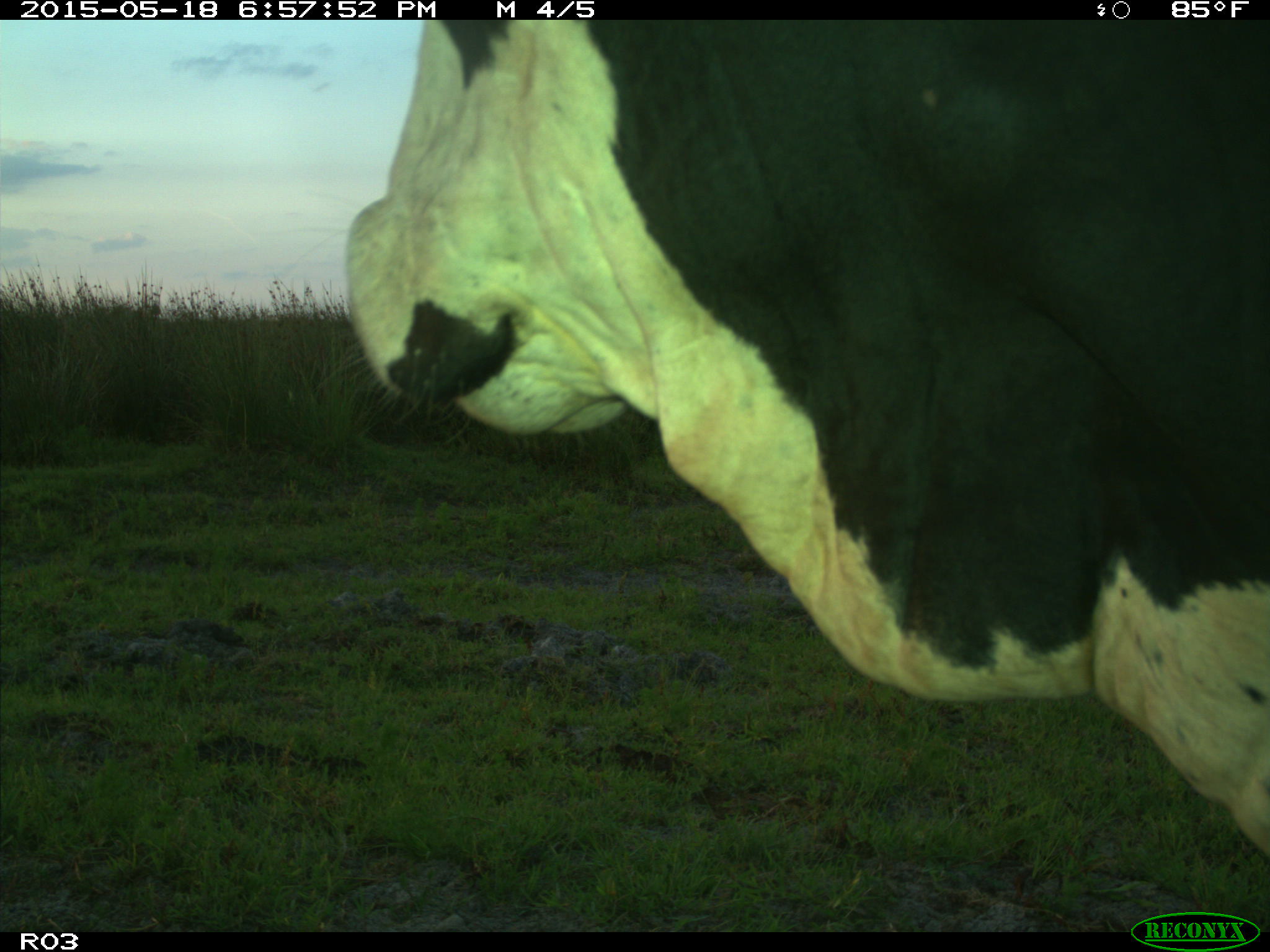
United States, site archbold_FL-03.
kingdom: Animalia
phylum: Chordata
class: Mammalia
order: Artiodactyla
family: Bovidae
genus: Bos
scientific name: Bos taurus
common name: domestic cow